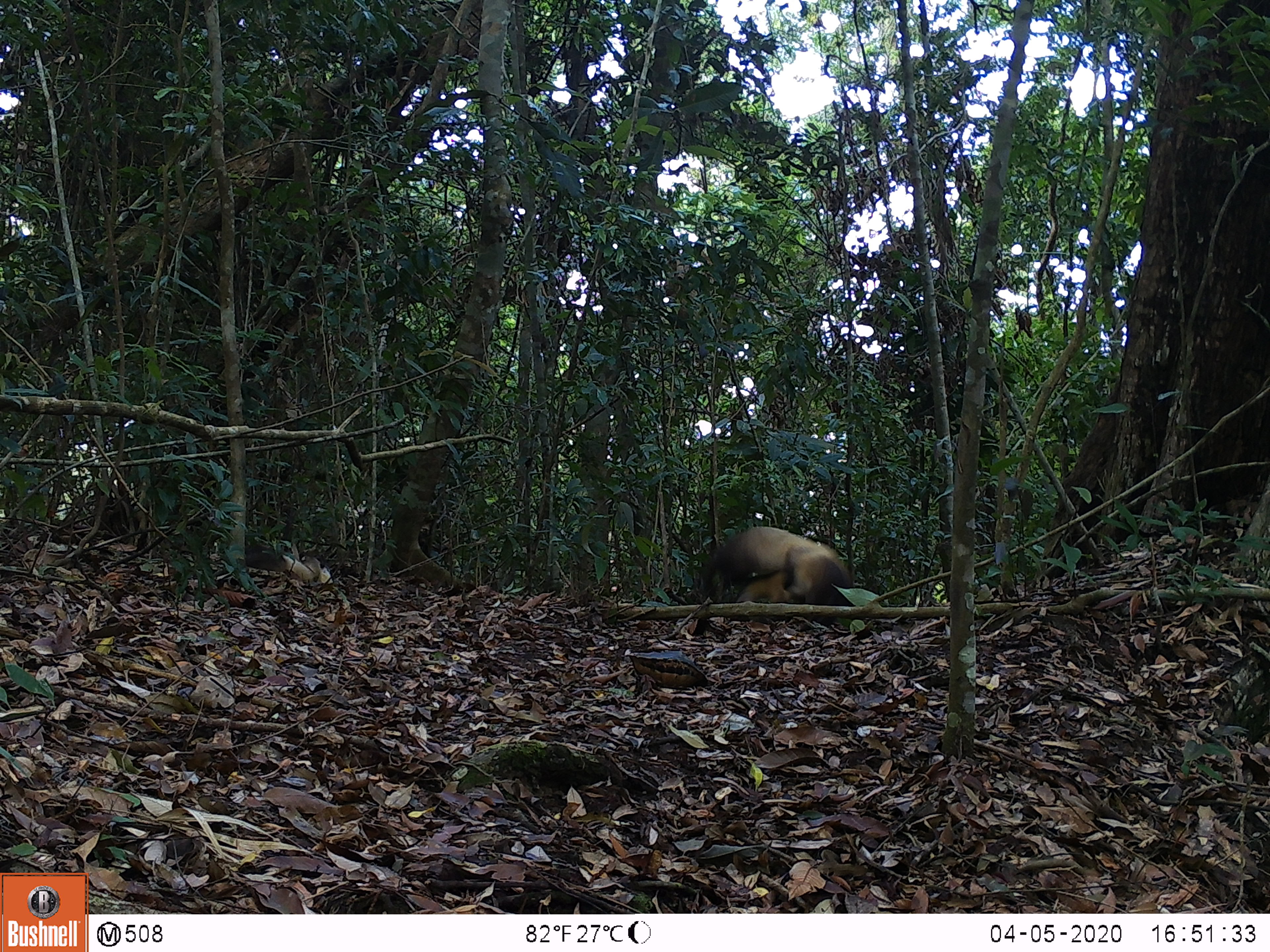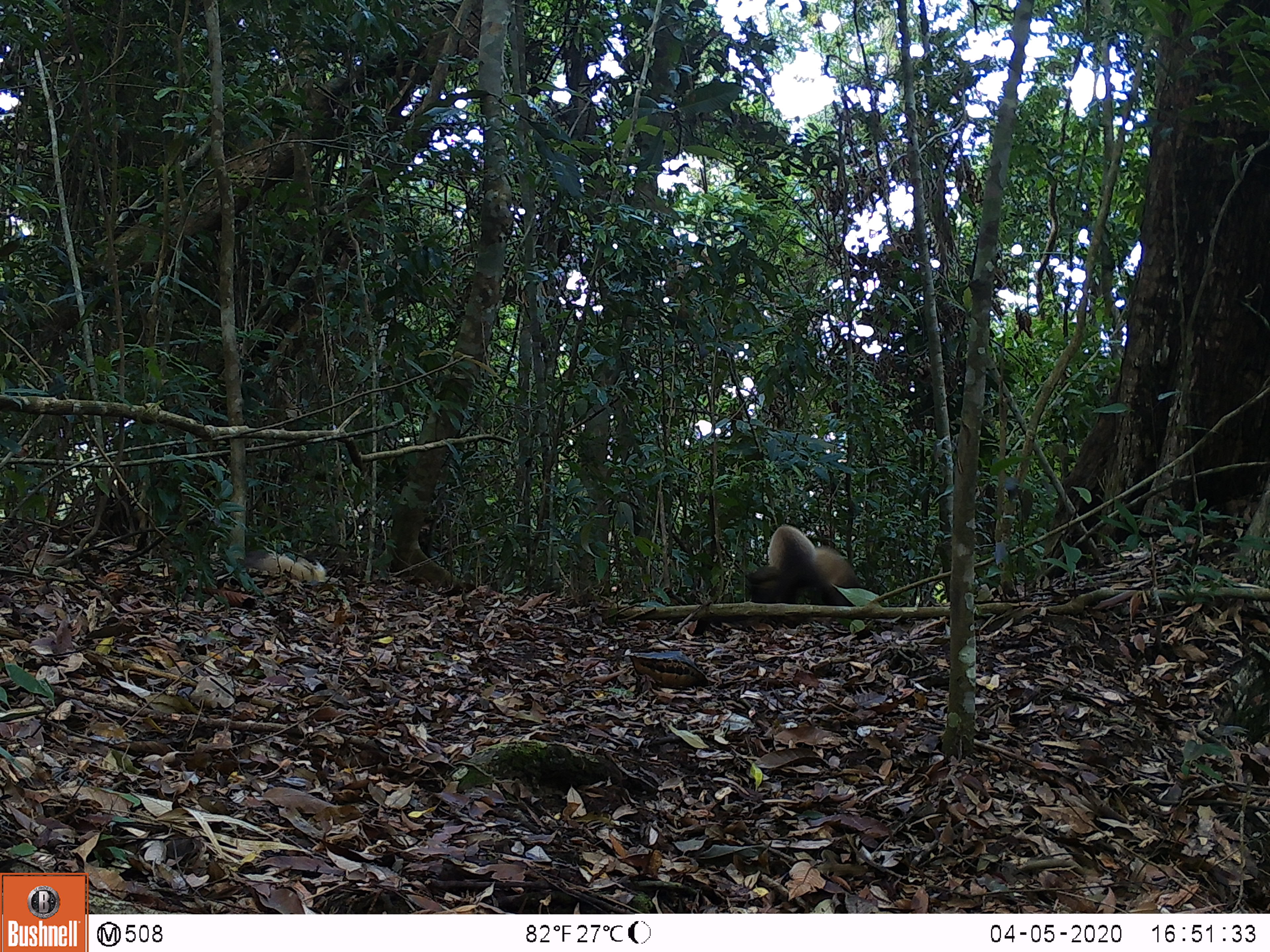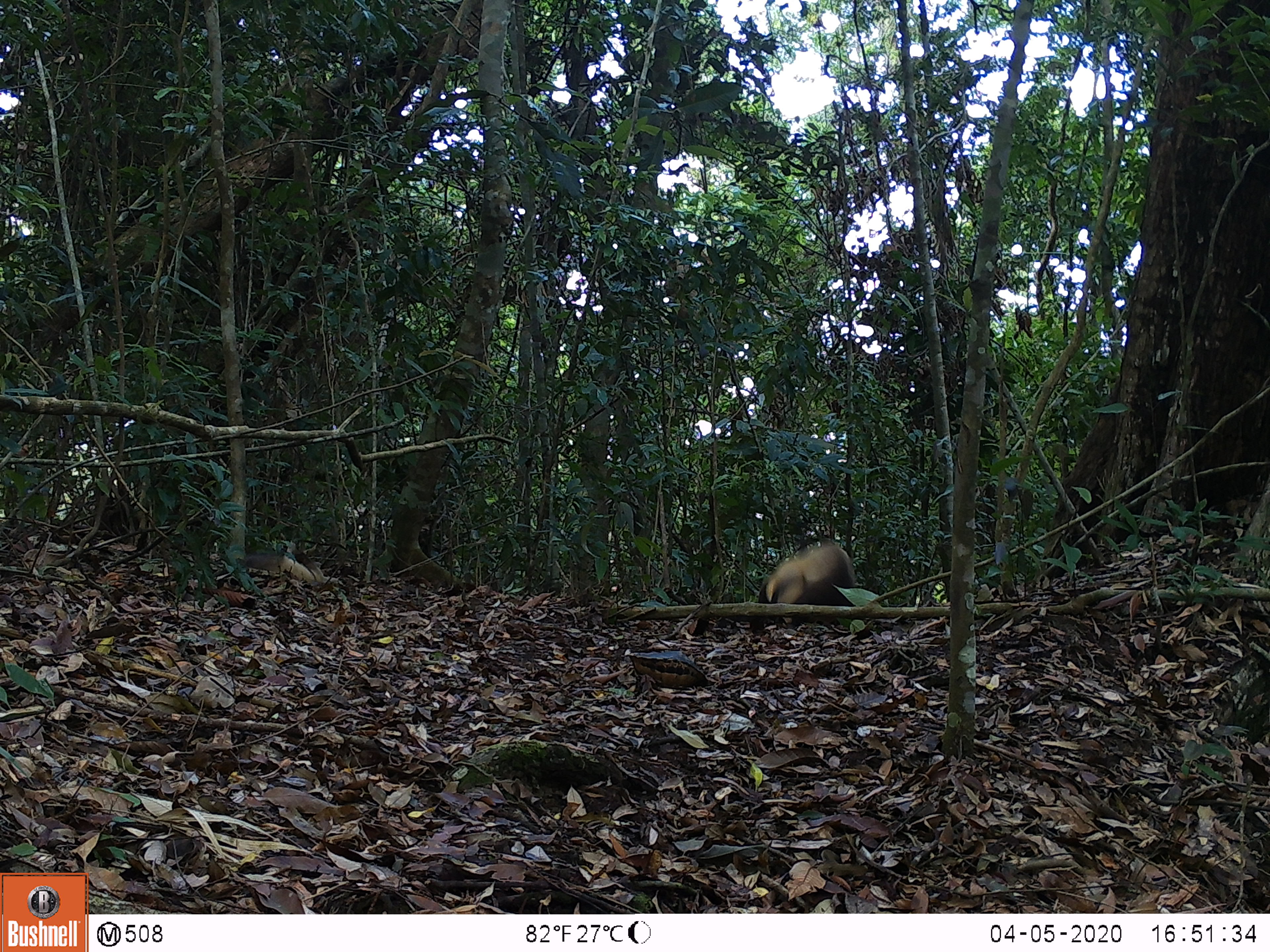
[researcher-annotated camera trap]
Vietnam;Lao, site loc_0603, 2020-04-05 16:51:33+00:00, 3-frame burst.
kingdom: Animalia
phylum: Chordata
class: Mammalia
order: Carnivora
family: Mustelidae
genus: Martes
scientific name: Martes flavigula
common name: yellow-throated marten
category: yellow throated marten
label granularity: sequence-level